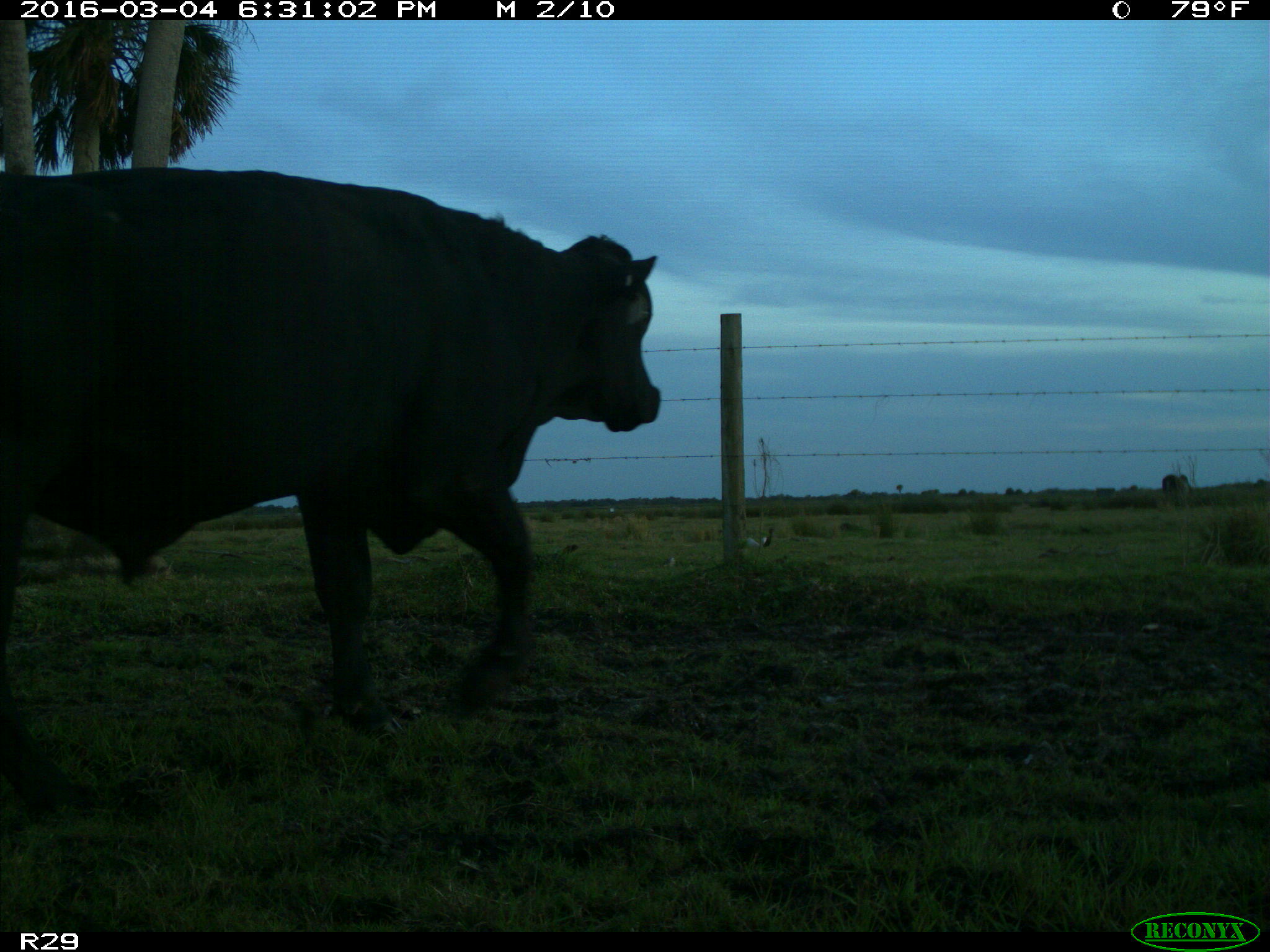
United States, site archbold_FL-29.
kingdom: Animalia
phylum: Chordata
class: Mammalia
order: Artiodactyla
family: Bovidae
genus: Bos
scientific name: Bos taurus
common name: domestic cow